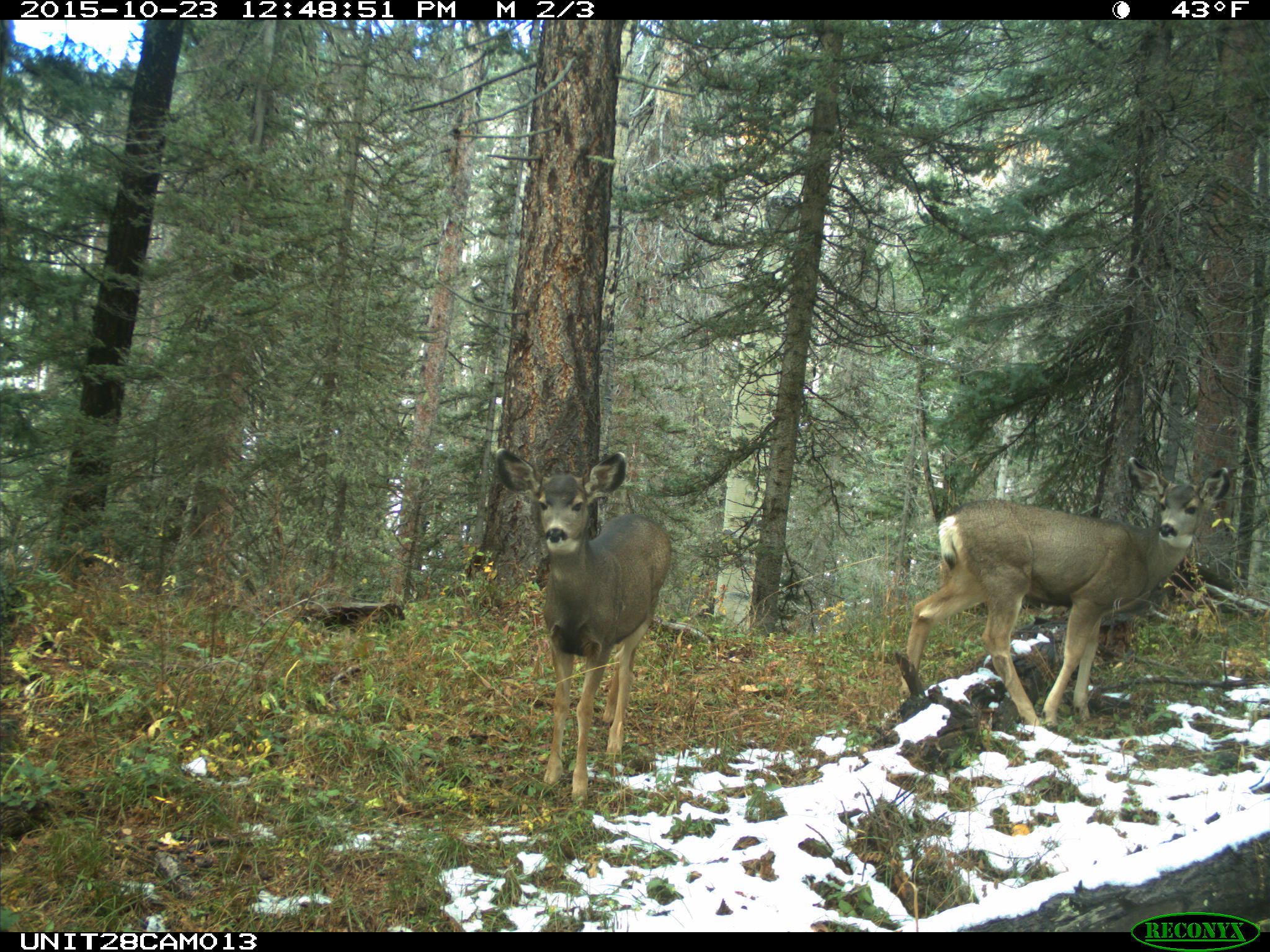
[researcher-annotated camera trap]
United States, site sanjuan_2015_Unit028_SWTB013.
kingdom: Animalia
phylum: Chordata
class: Mammalia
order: Artiodactyla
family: Cervidae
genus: Odocoileus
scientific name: Odocoileus hemionus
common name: mule deer